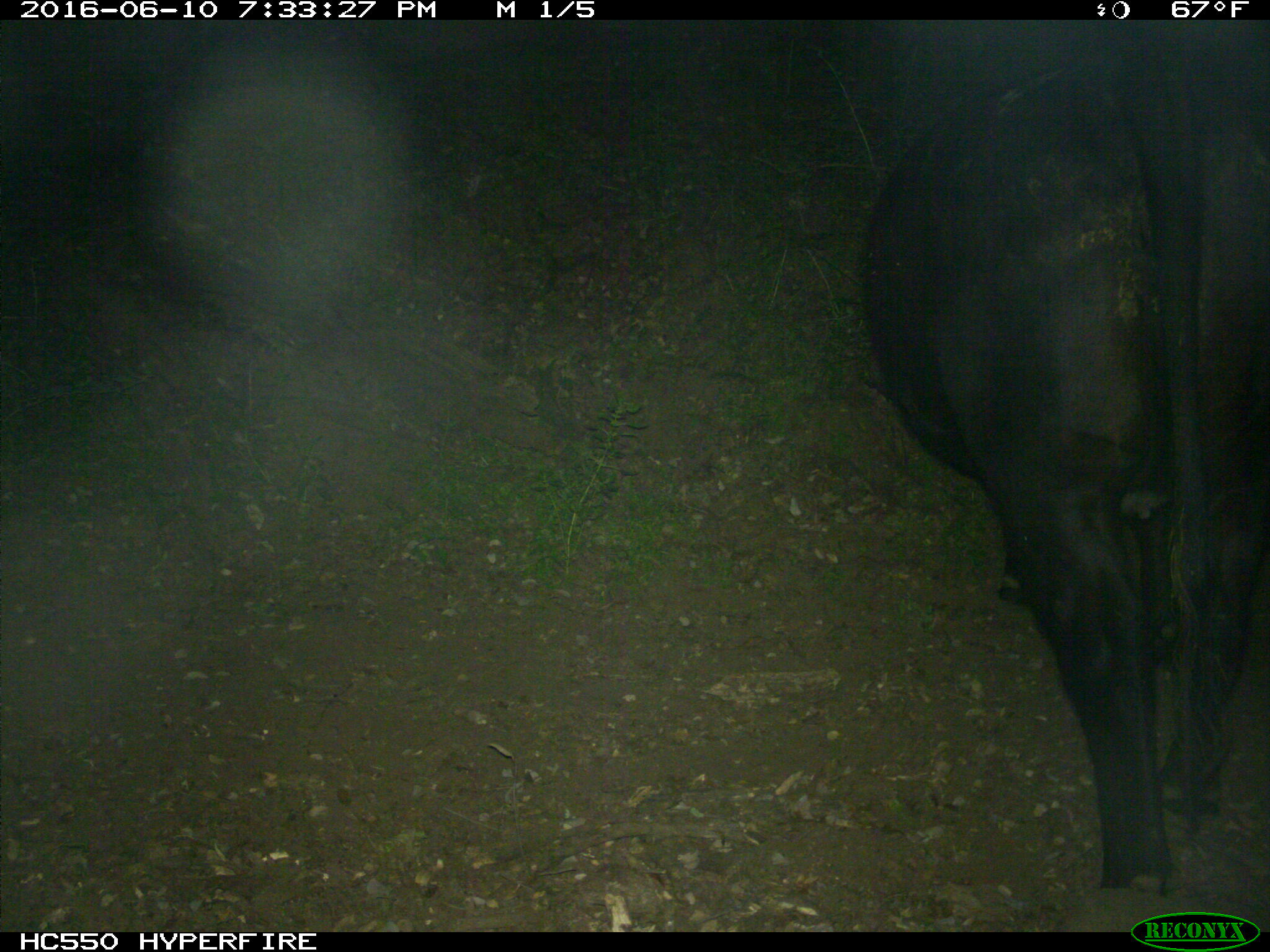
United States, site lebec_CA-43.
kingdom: Animalia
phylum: Chordata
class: Mammalia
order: Artiodactyla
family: Bovidae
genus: Bos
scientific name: Bos taurus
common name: domestic cow